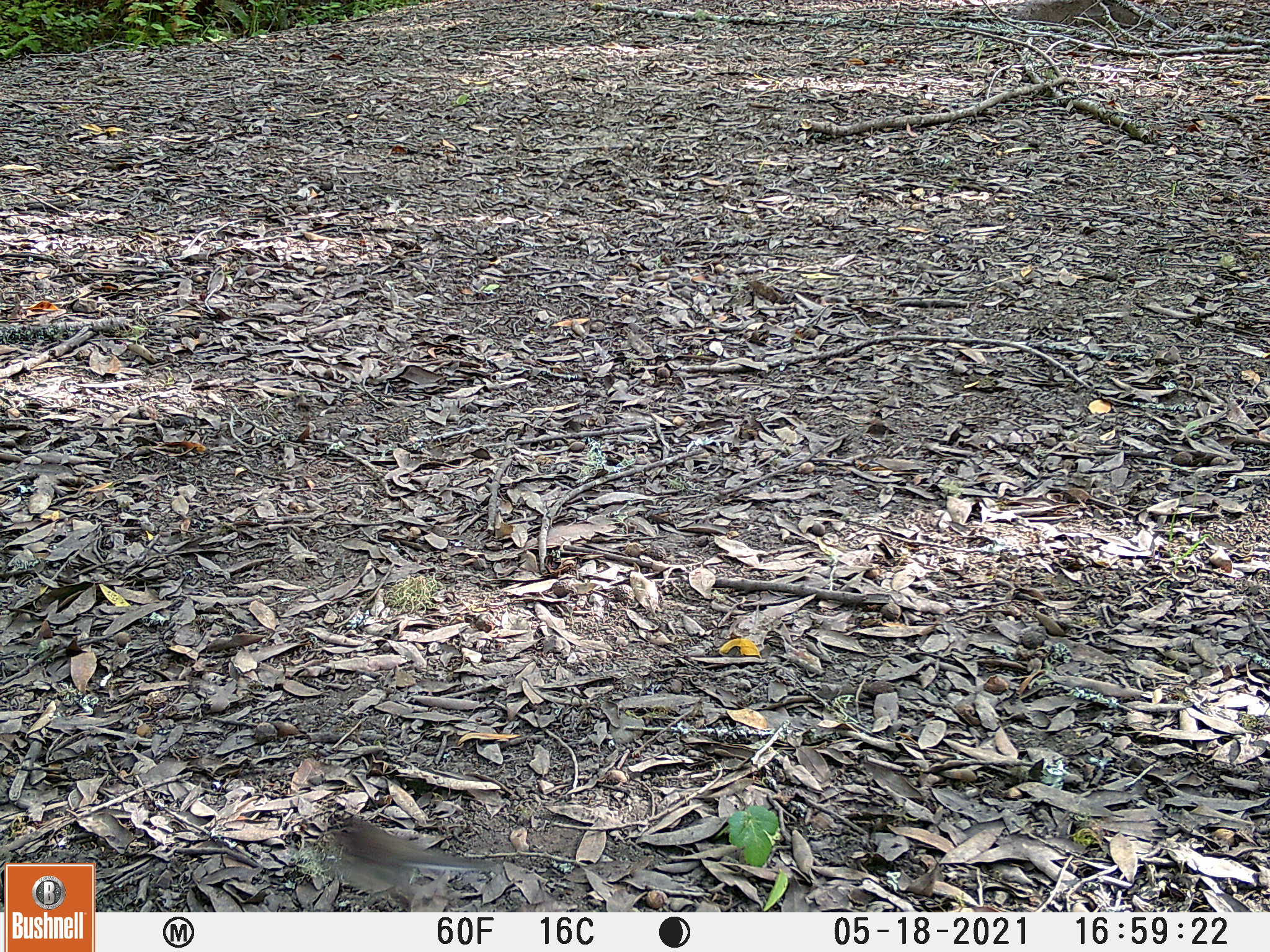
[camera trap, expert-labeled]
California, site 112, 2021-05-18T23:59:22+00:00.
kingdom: Animalia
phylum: Chordata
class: Aves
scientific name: Aves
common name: bird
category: unknown bird